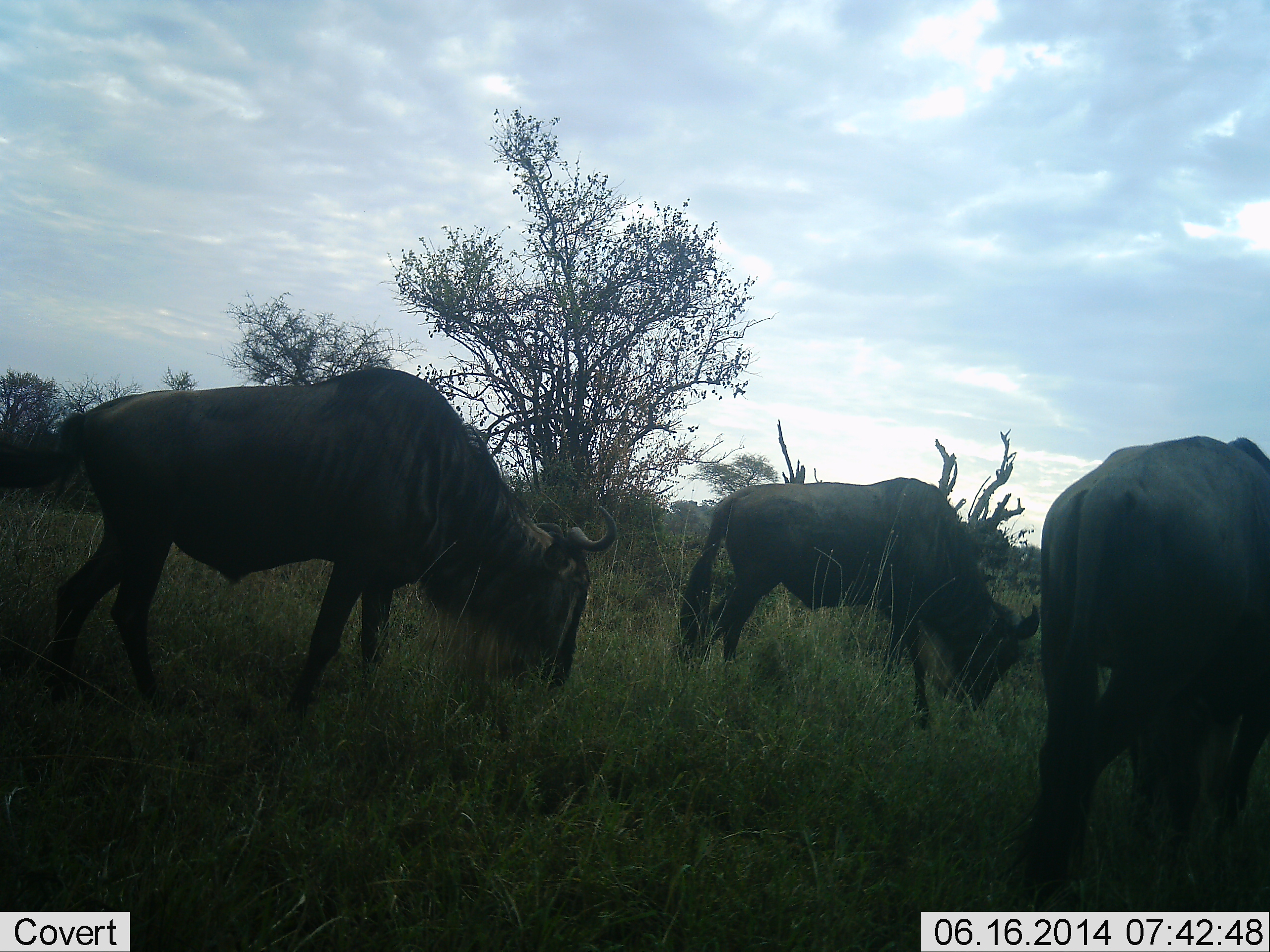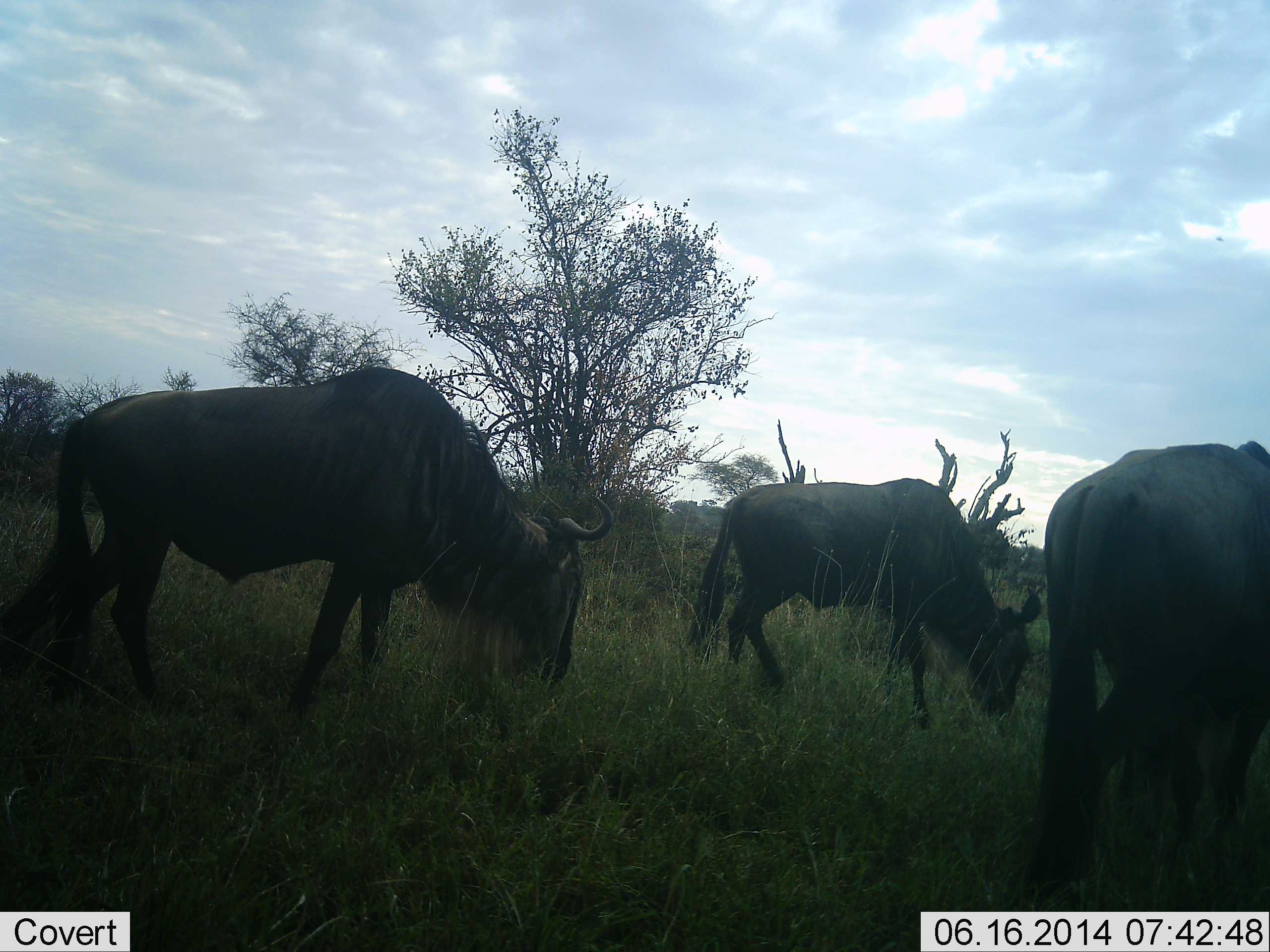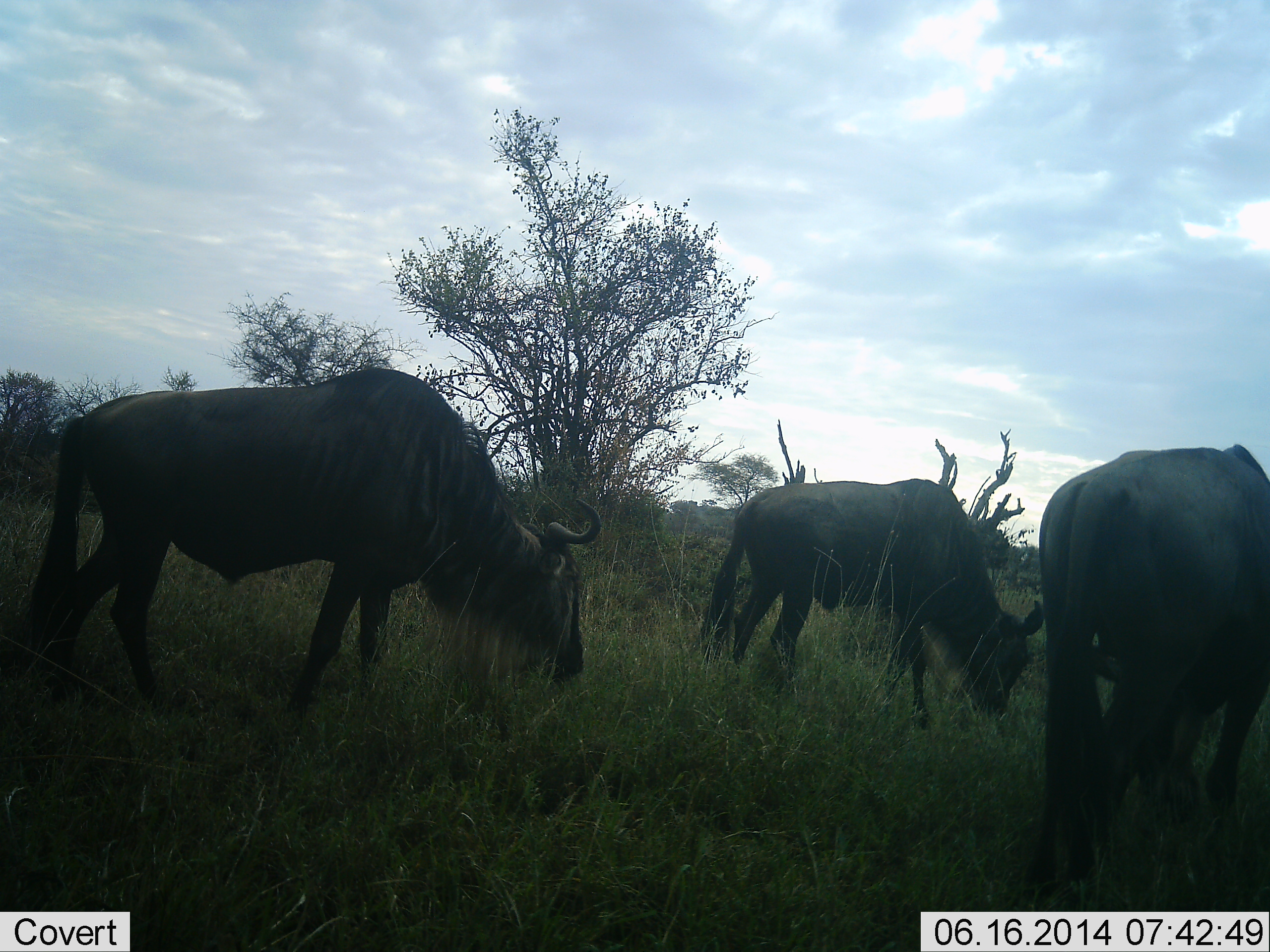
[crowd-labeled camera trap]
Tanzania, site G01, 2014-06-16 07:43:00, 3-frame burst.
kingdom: Animalia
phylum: Chordata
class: Mammalia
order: Artiodactyla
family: Bovidae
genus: Connochaetes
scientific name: Connochaetes taurinus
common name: blue wildebeest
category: wildebeest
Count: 3.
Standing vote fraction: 20%.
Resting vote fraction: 0%.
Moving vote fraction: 10%.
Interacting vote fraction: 0%.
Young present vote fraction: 0%.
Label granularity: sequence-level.